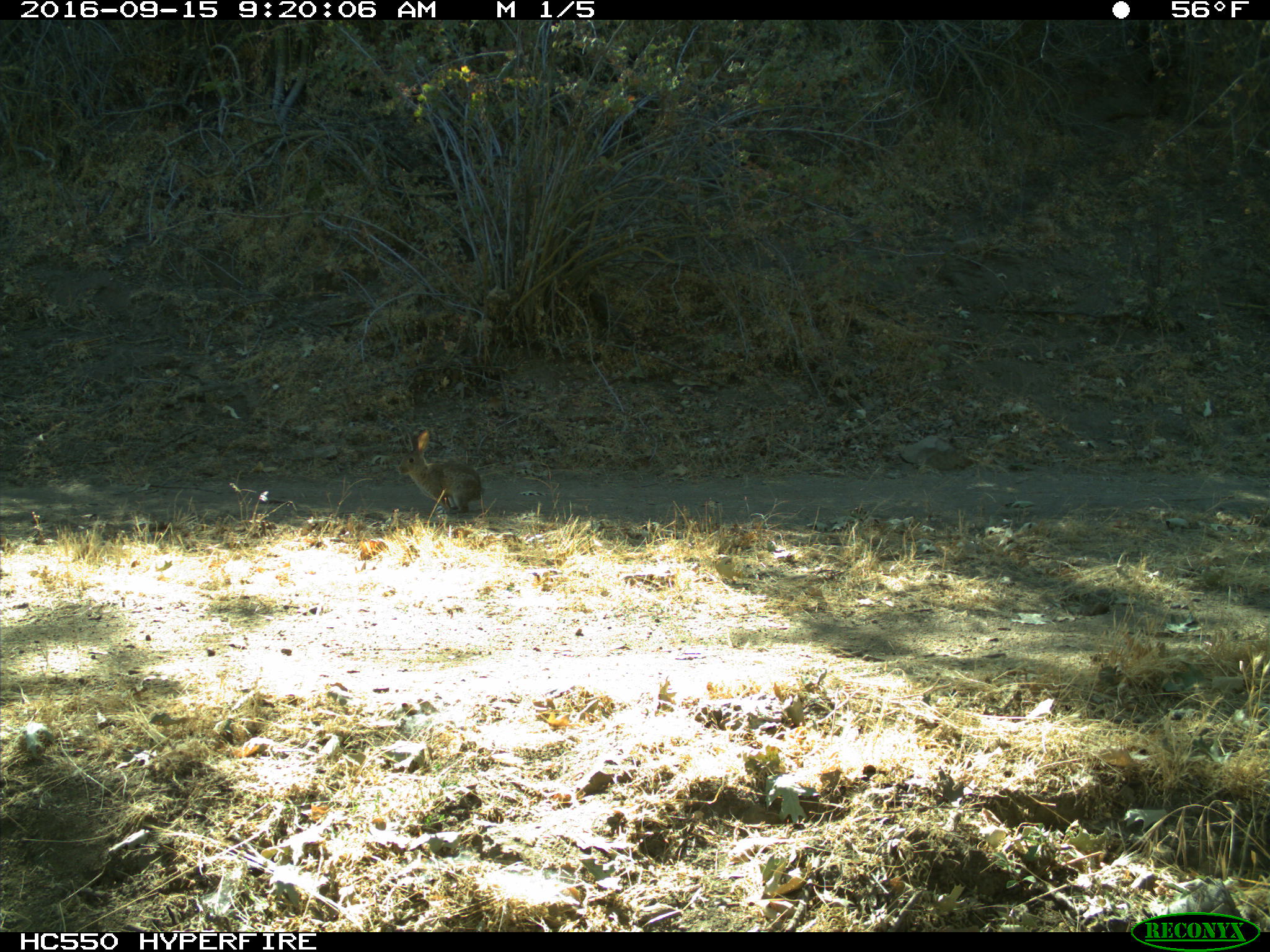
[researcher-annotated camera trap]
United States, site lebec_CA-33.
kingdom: Animalia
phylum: Chordata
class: Mammalia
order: Lagomorpha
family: Leporidae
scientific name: Leporidae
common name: rabbits and hares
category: unidentified rabbit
Unidentified rabbit (rabbits and hares) (Leporidae).